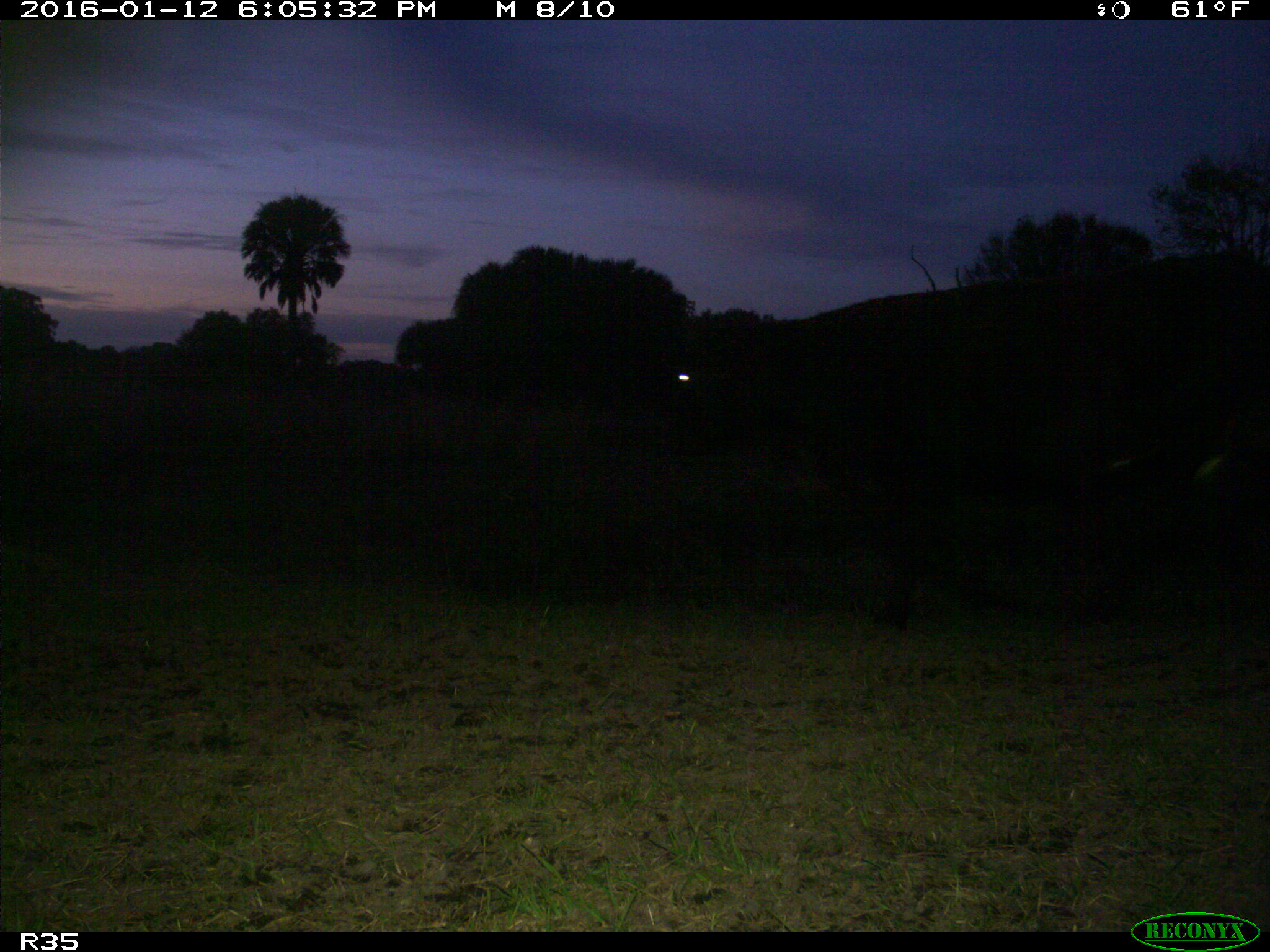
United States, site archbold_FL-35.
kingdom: Animalia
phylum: Chordata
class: Mammalia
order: Artiodactyla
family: Bovidae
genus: Bos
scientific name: Bos taurus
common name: domestic cow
Bos taurus (domestic cow).